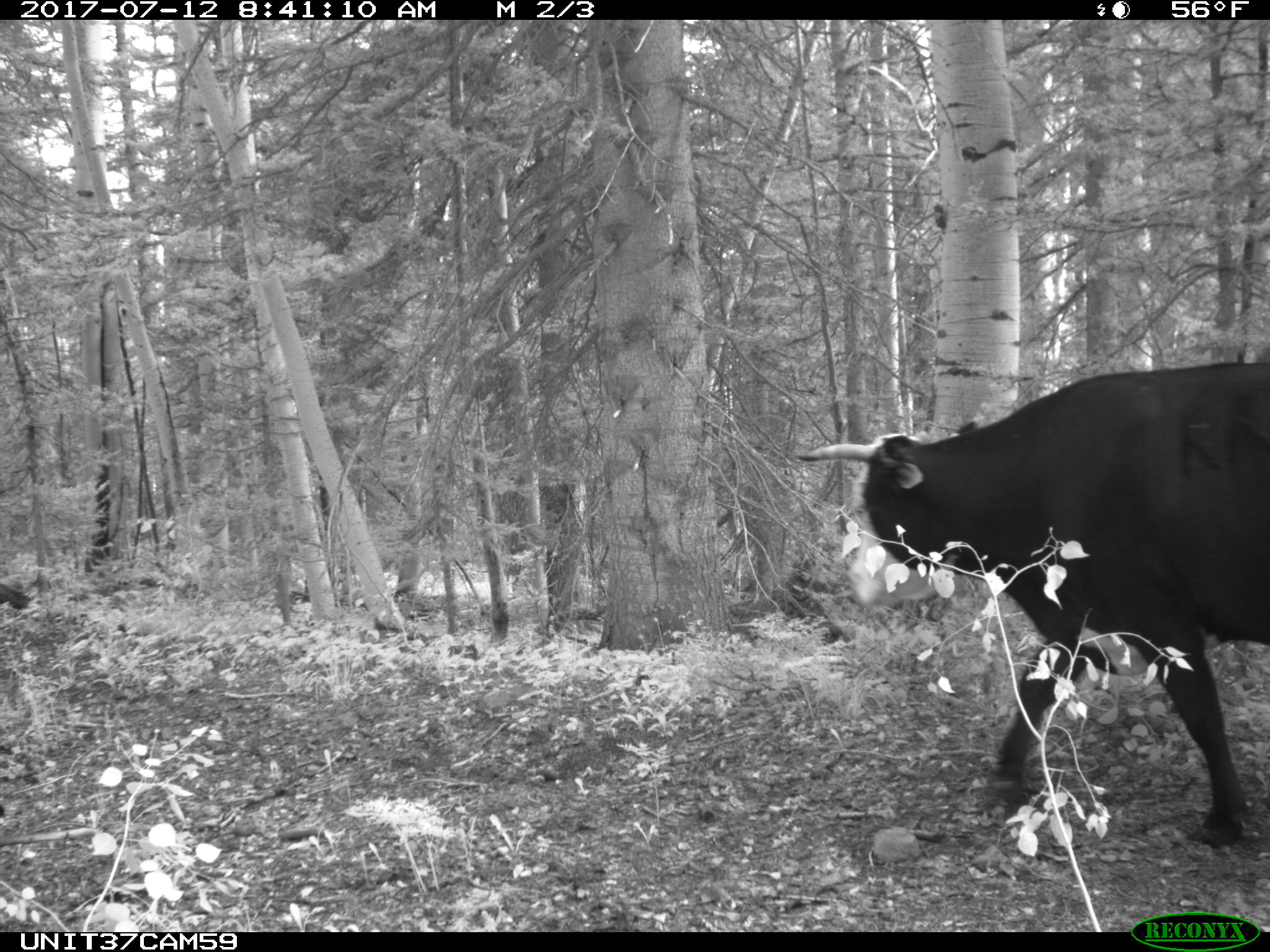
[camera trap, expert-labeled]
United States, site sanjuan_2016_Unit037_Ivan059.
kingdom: Animalia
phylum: Chordata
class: Mammalia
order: Artiodactyla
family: Bovidae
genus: Bos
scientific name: Bos taurus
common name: domestic cow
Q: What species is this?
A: Bos taurus (domestic cow).